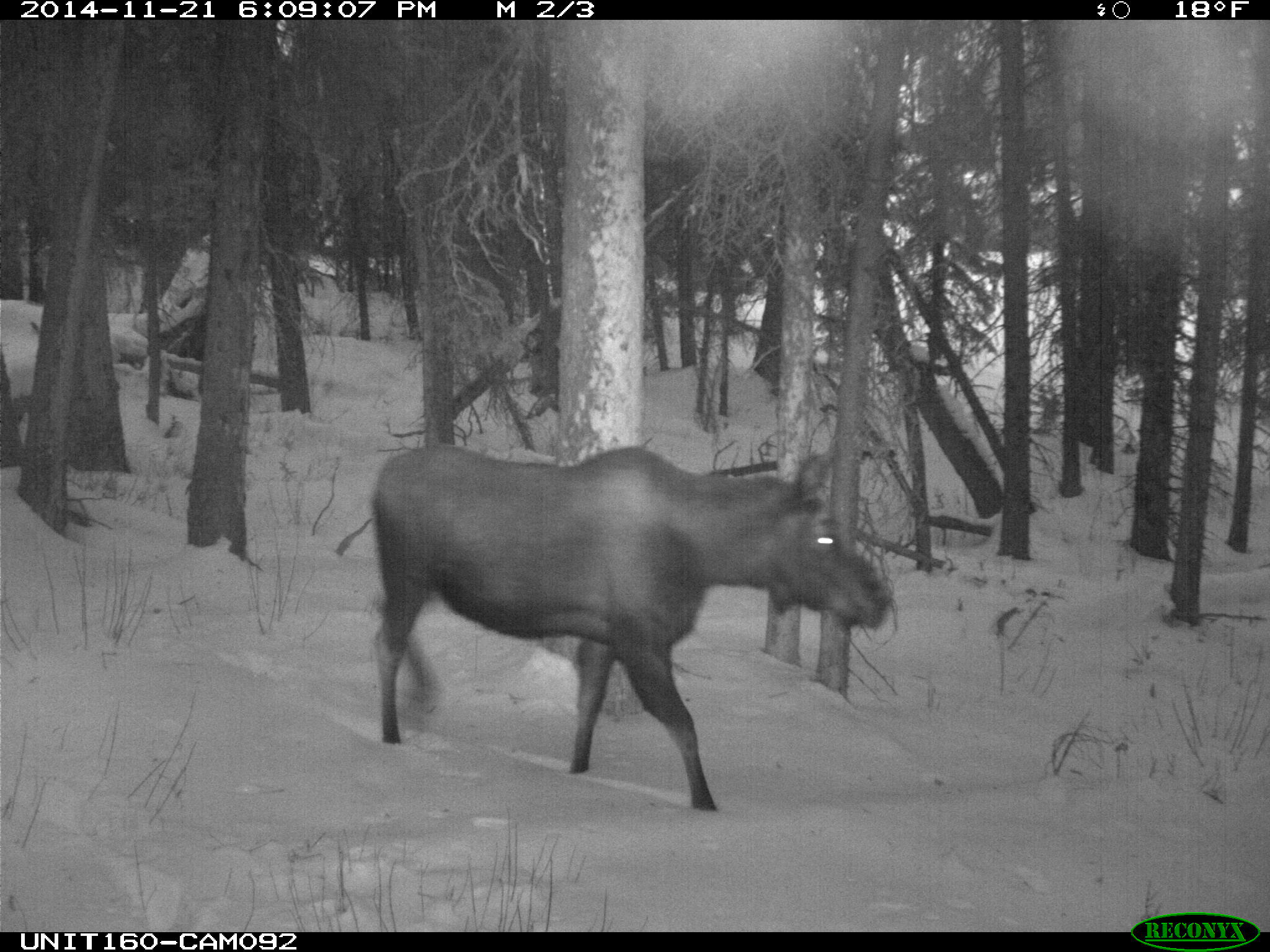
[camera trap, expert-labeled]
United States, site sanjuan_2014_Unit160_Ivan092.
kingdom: Animalia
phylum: Chordata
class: Mammalia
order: Artiodactyla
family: Cervidae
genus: Alces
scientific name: Alces alces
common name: moose